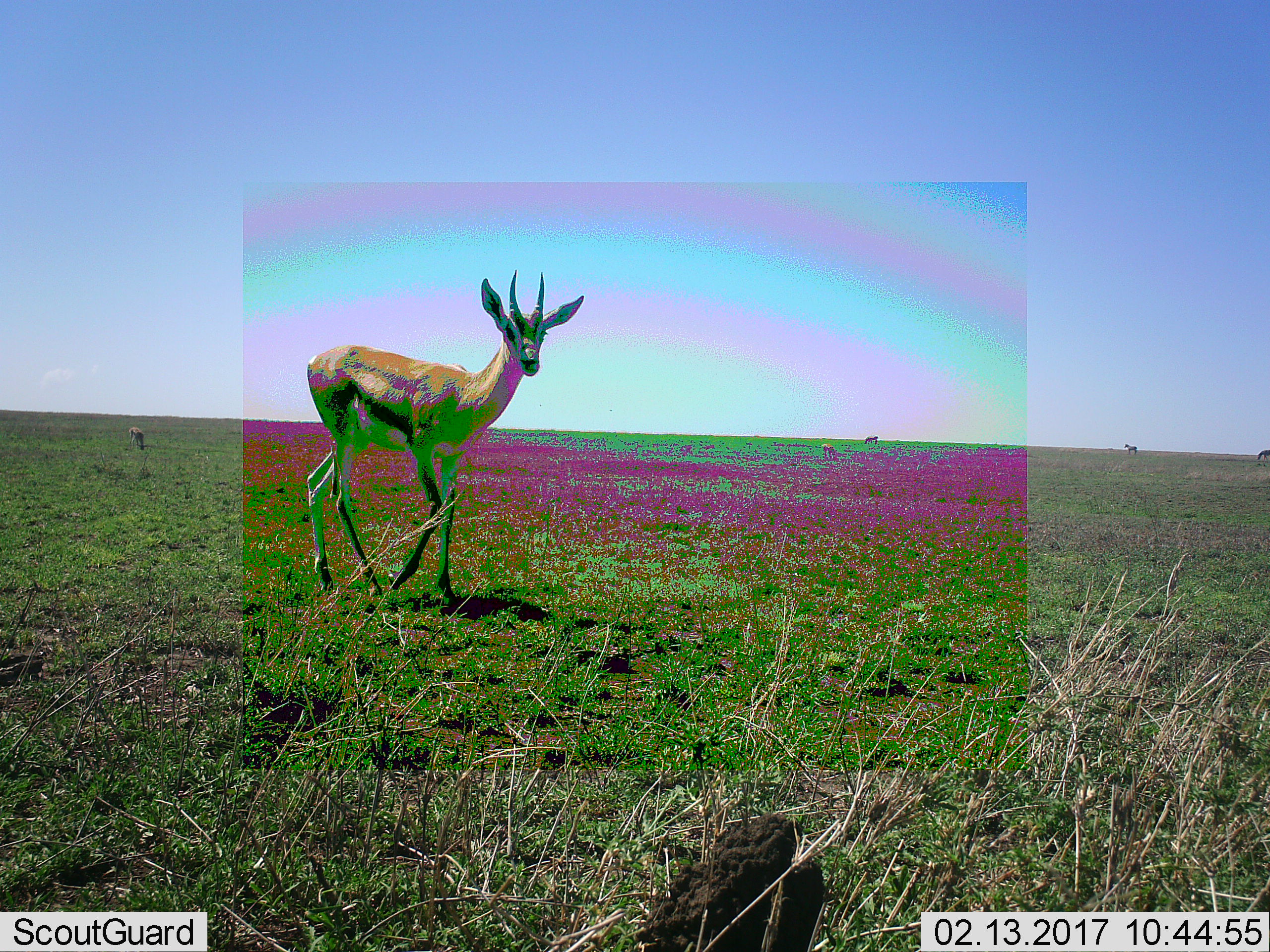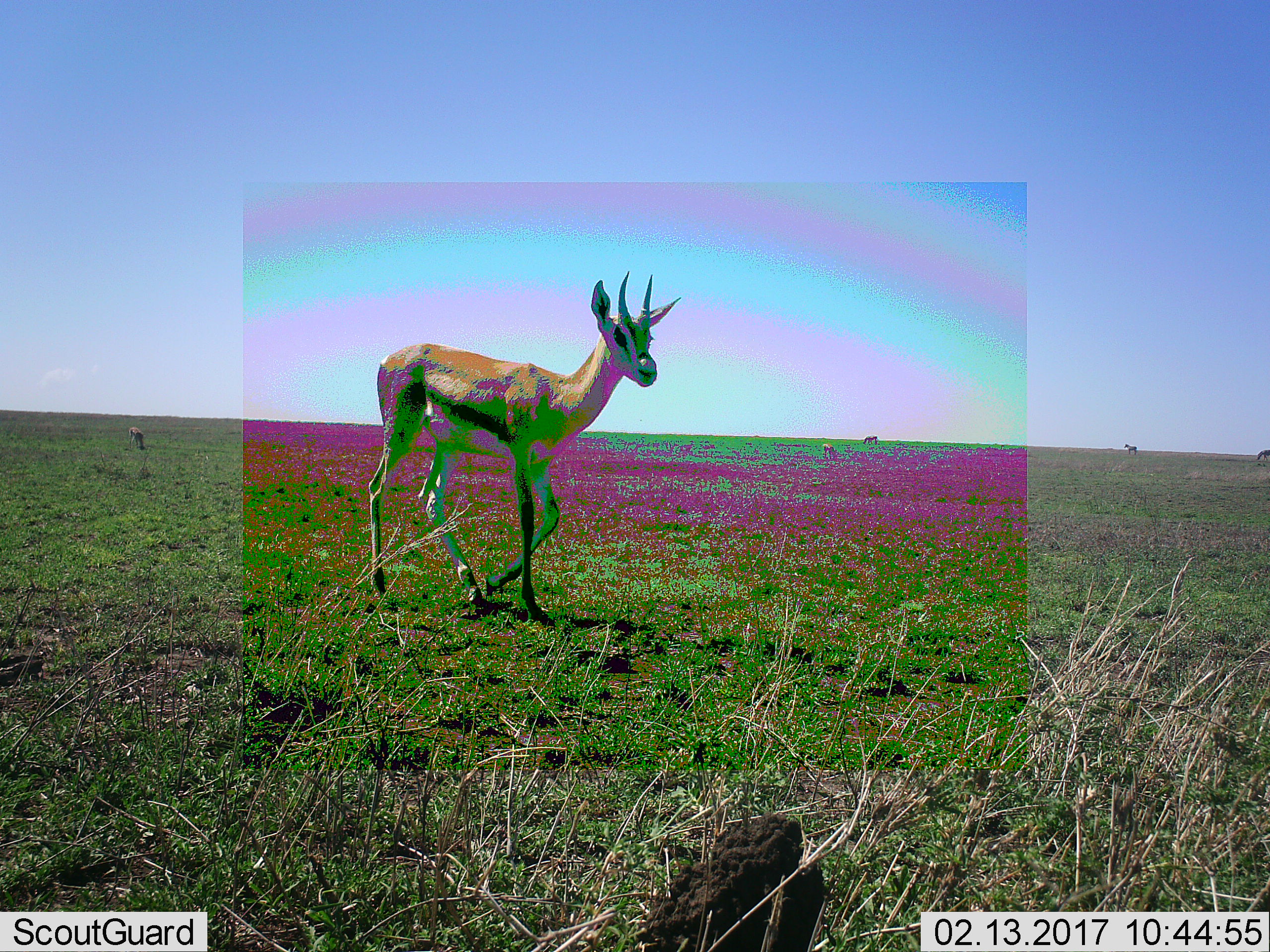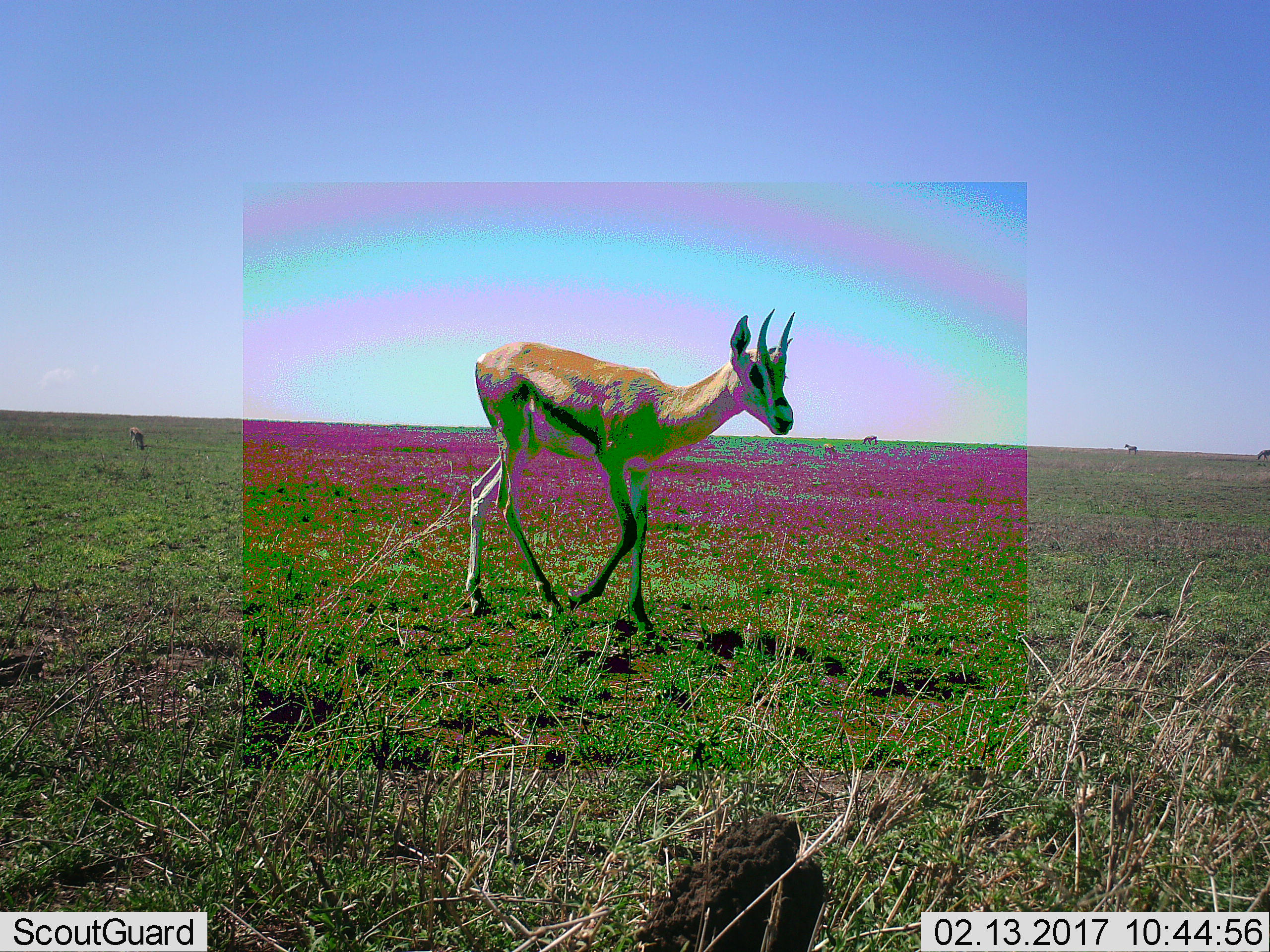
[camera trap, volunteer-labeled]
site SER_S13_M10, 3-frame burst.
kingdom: Animalia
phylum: Chordata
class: Mammalia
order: Artiodactyla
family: Bovidae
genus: Eudorcas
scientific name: Eudorcas thomsonii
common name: thomson's gazelle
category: gazellethomsons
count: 3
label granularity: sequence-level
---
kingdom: Animalia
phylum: Chordata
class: Mammalia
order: Perissodactyla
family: Equidae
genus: Equus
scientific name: Equus quagga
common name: plains zebra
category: zebraplains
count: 3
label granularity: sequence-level